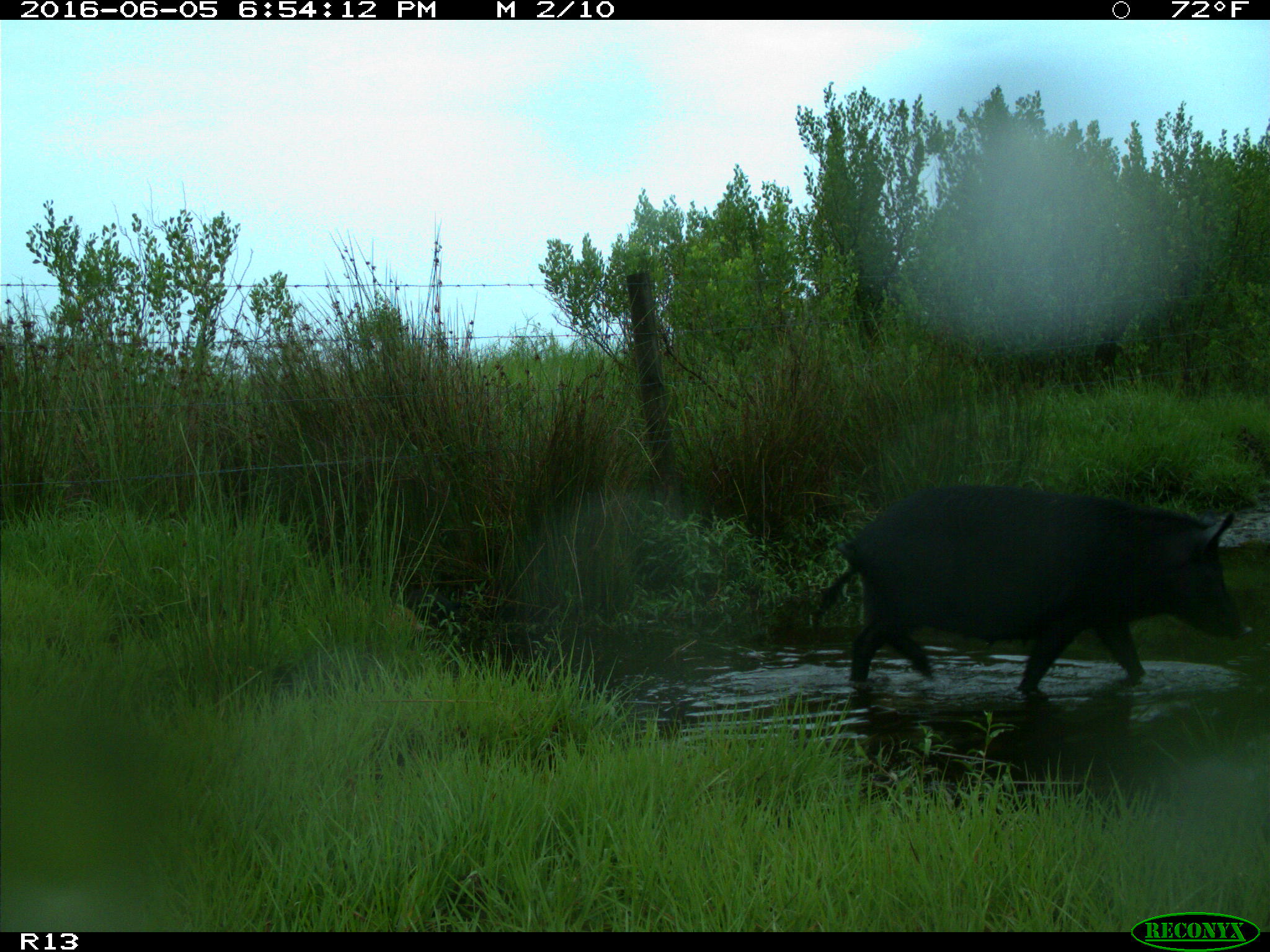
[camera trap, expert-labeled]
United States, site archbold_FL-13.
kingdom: Animalia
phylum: Chordata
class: Mammalia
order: Artiodactyla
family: Suidae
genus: Sus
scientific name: Sus scrofa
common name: wild boar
Sus scrofa (wild boar).